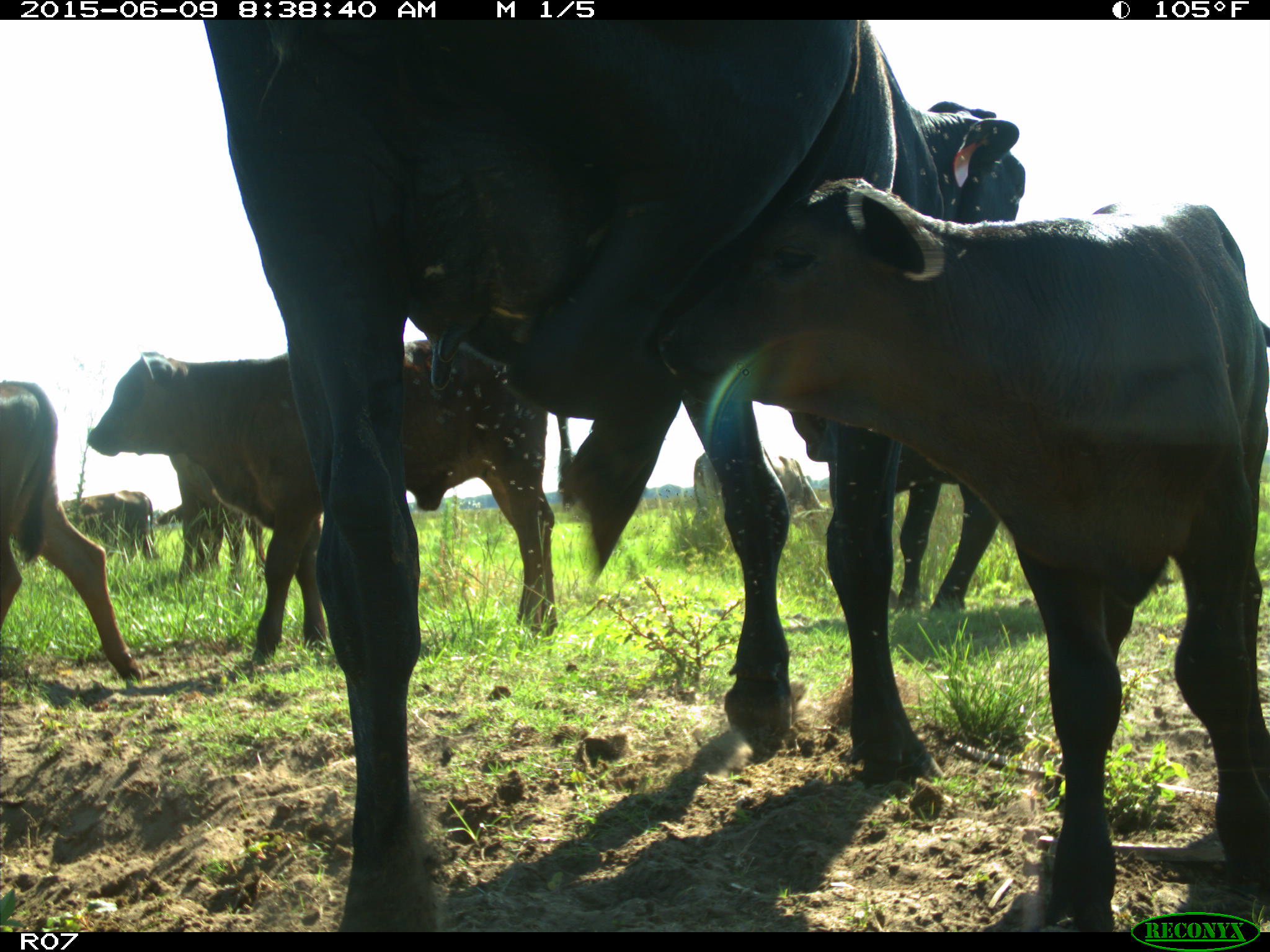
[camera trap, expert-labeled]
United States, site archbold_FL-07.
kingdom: Animalia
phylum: Chordata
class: Mammalia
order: Artiodactyla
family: Bovidae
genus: Bos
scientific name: Bos taurus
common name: domestic cow